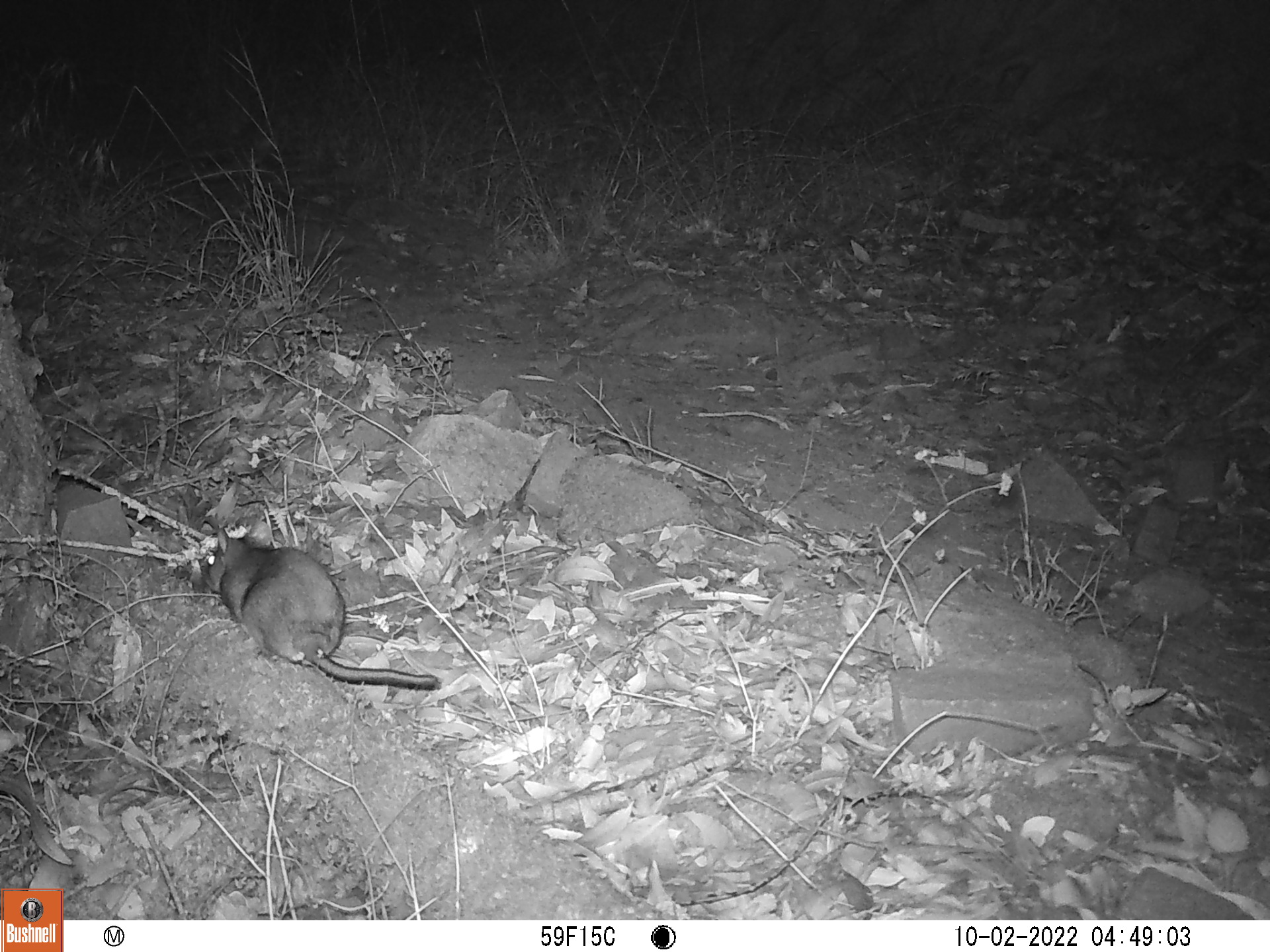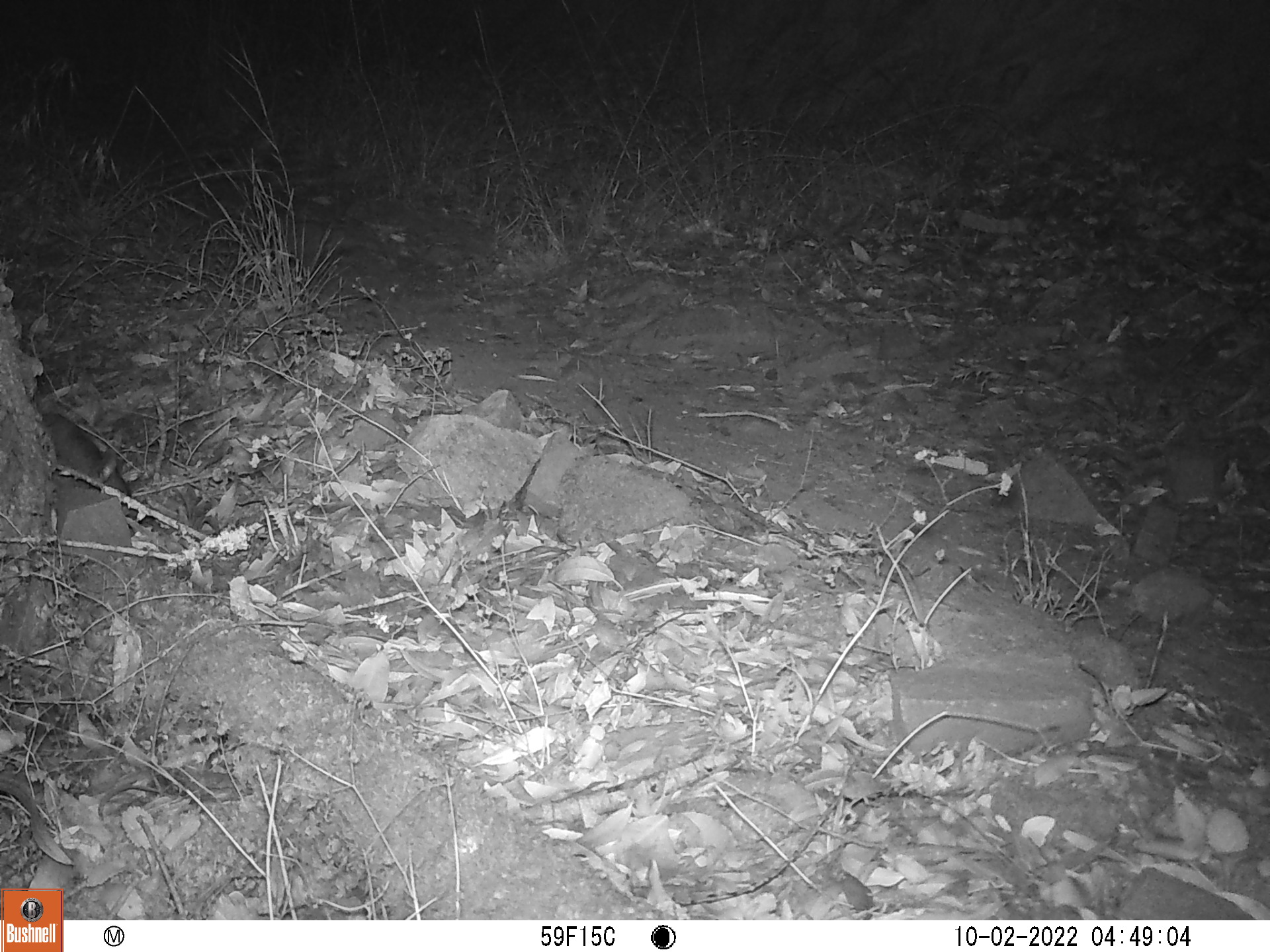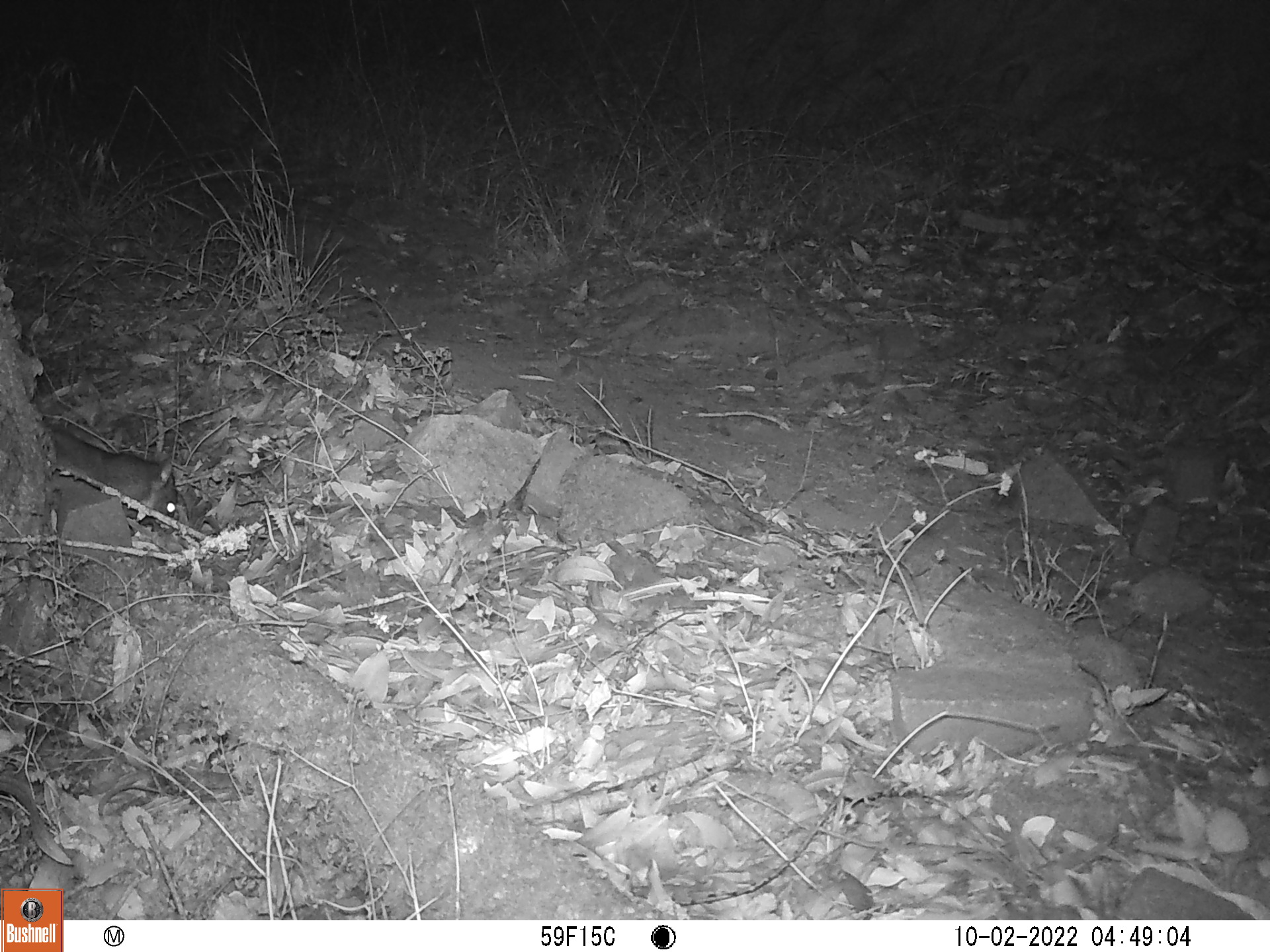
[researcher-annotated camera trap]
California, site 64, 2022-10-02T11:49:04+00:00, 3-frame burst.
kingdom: Animalia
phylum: Chordata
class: Mammalia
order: Rodentia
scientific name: Rodentia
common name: mouse or rat